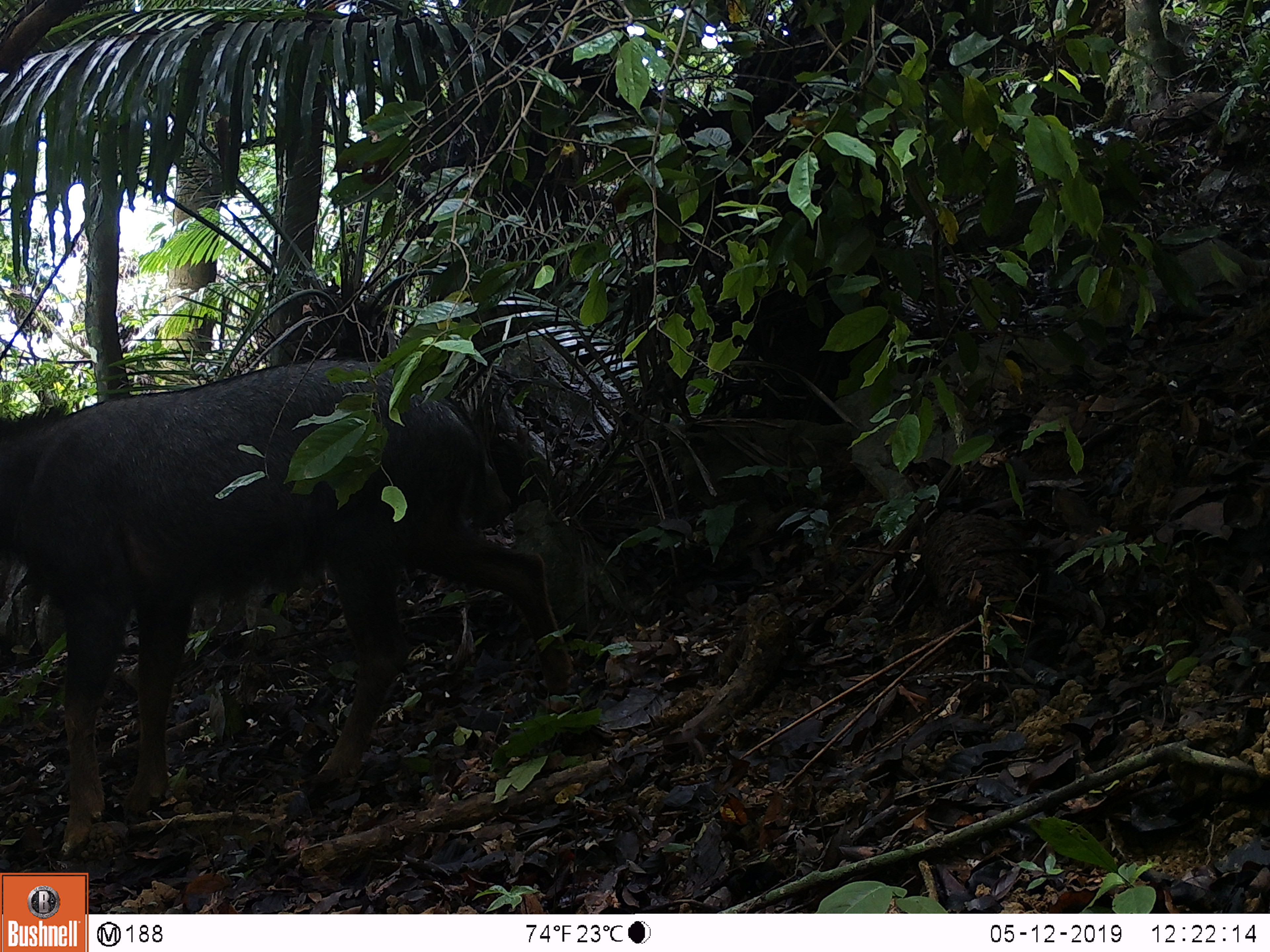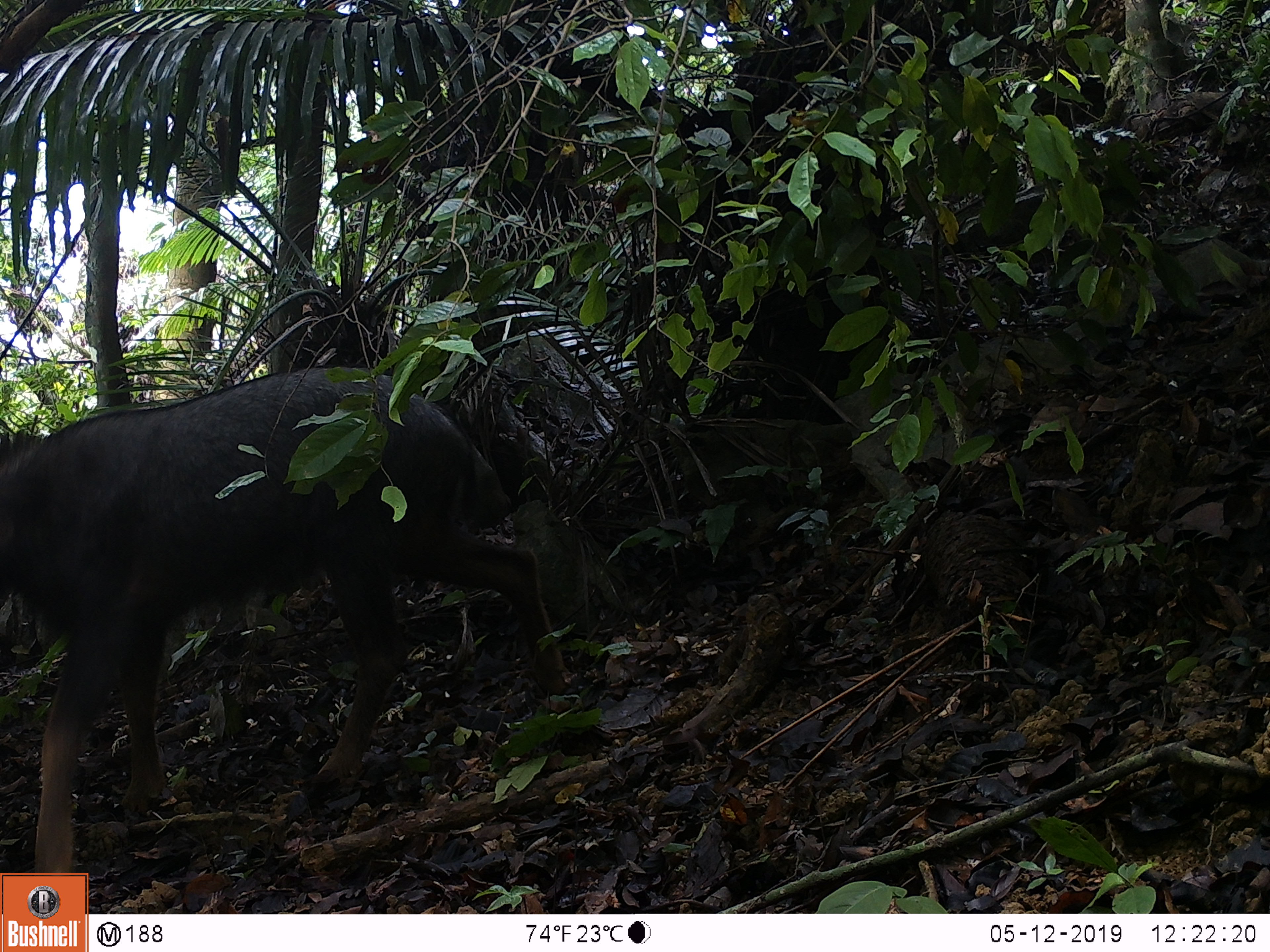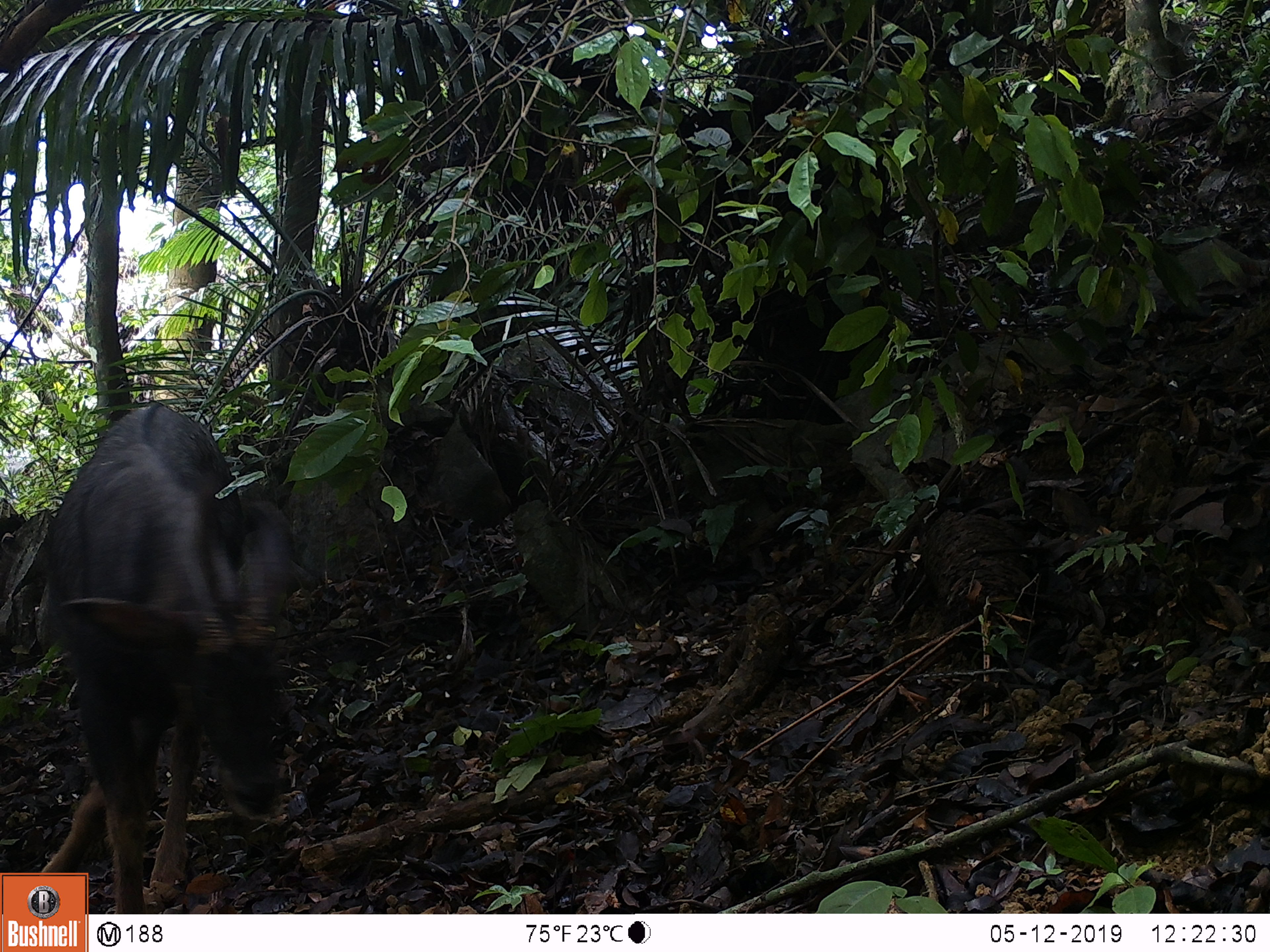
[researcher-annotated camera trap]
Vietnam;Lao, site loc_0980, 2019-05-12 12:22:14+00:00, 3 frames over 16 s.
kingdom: Animalia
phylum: Chordata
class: Mammalia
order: Artiodactyla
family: Bovidae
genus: Capricornis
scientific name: Capricornis sumatraensis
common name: chinese serow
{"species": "chinese serow (Capricornis sumatraensis)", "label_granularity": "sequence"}